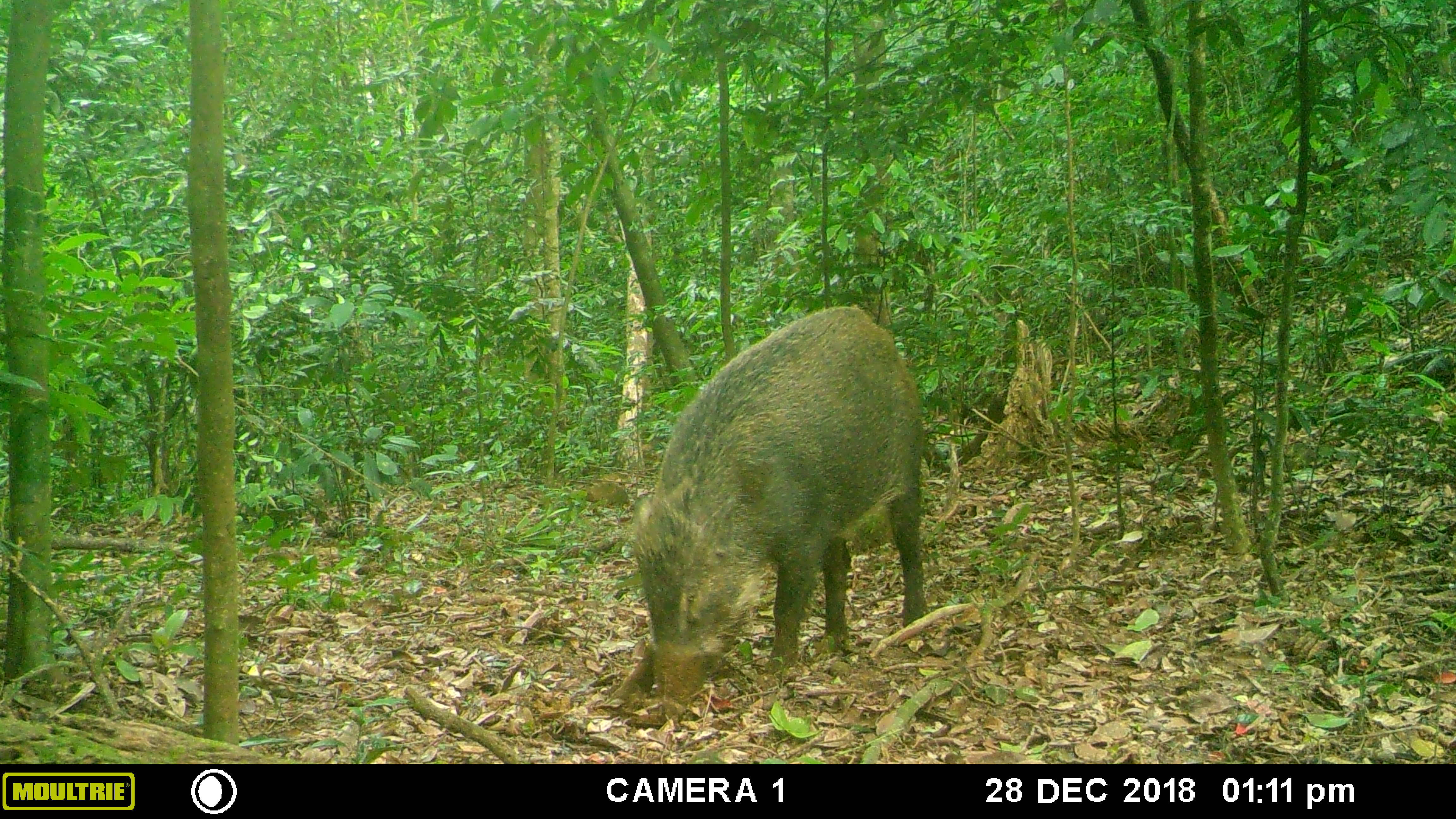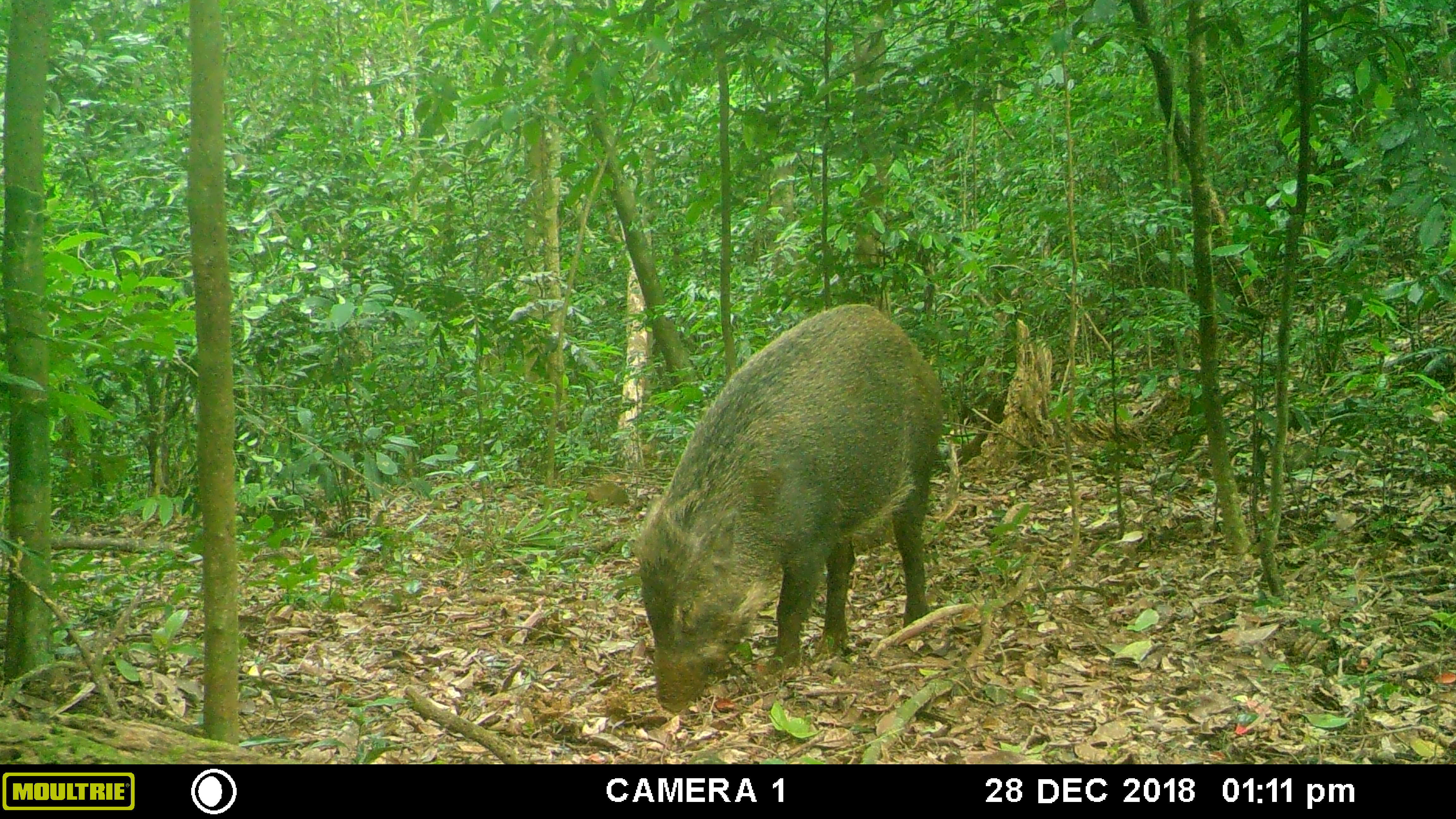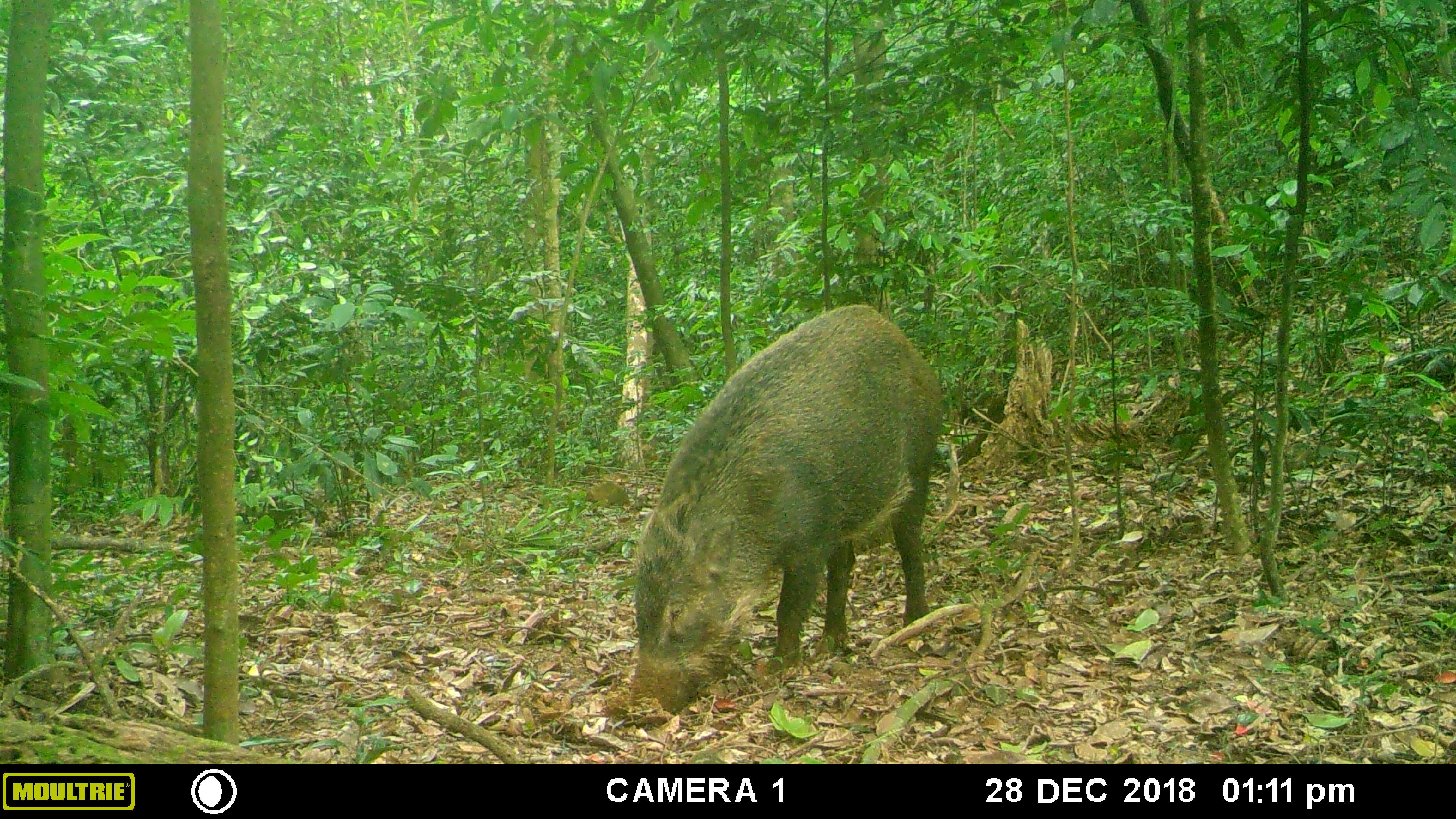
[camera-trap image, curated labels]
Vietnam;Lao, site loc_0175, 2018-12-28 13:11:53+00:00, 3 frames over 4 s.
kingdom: Animalia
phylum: Chordata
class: Mammalia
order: Artiodactyla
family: Suidae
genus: Sus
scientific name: Sus scrofa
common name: eurasian wild pig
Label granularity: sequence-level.